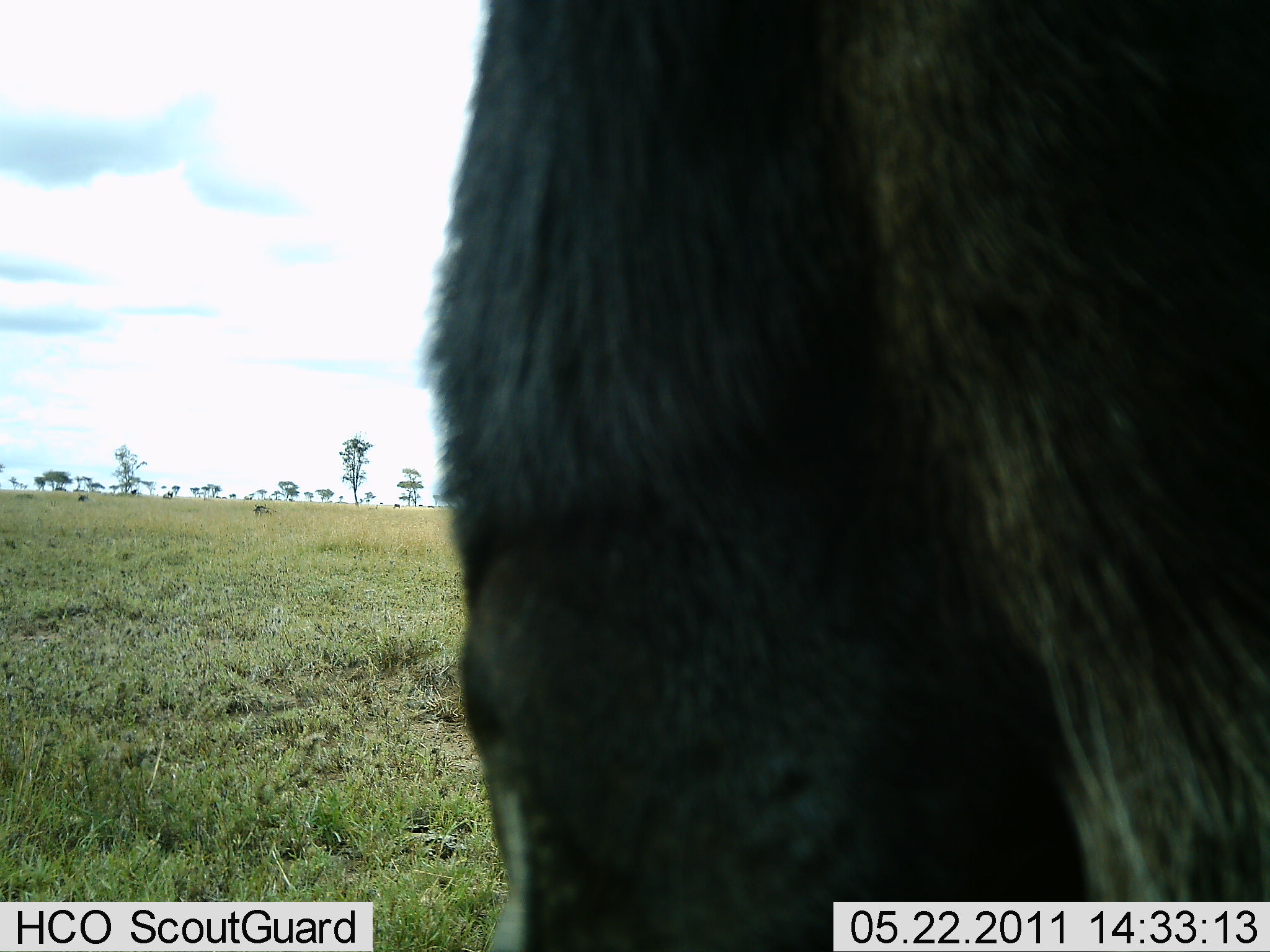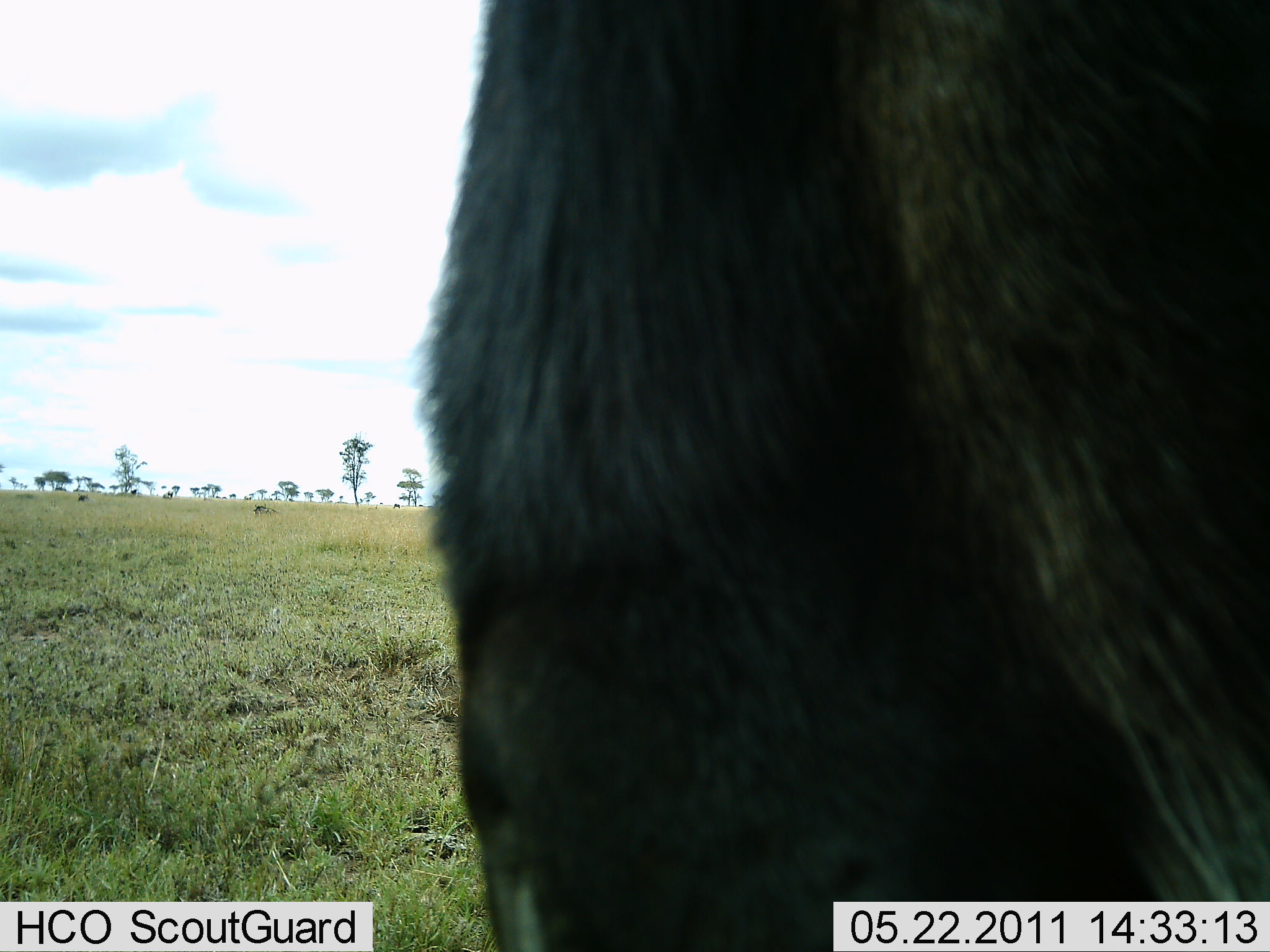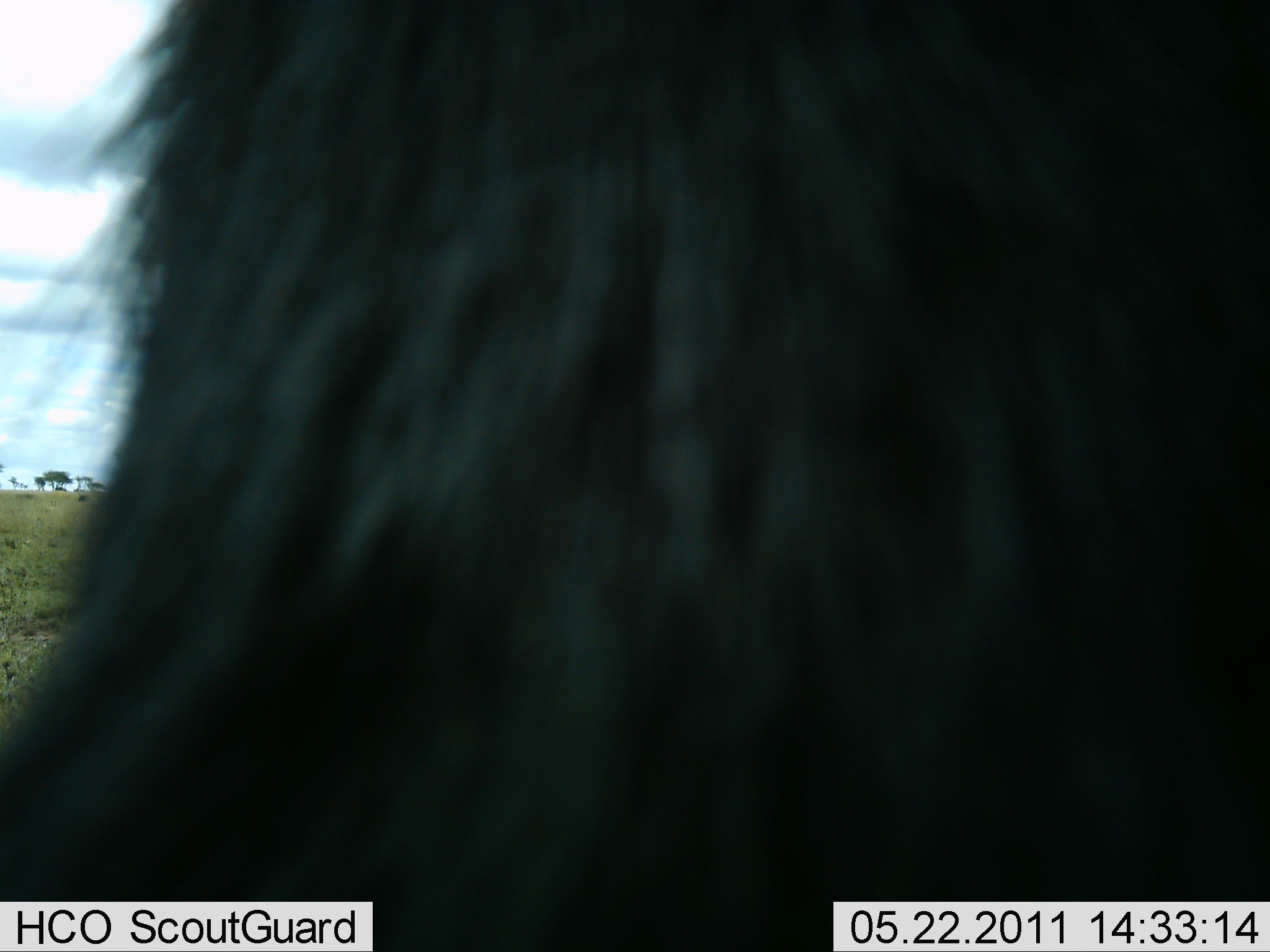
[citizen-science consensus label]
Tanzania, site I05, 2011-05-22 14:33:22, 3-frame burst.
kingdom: Animalia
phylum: Chordata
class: Mammalia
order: Artiodactyla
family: Bovidae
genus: Connochaetes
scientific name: Connochaetes taurinus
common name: blue wildebeest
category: wildebeest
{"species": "wildebeest (blue wildebeest) (Connochaetes taurinus)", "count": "1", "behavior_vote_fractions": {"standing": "100%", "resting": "0%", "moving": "0%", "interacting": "0%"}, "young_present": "0%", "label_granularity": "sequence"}